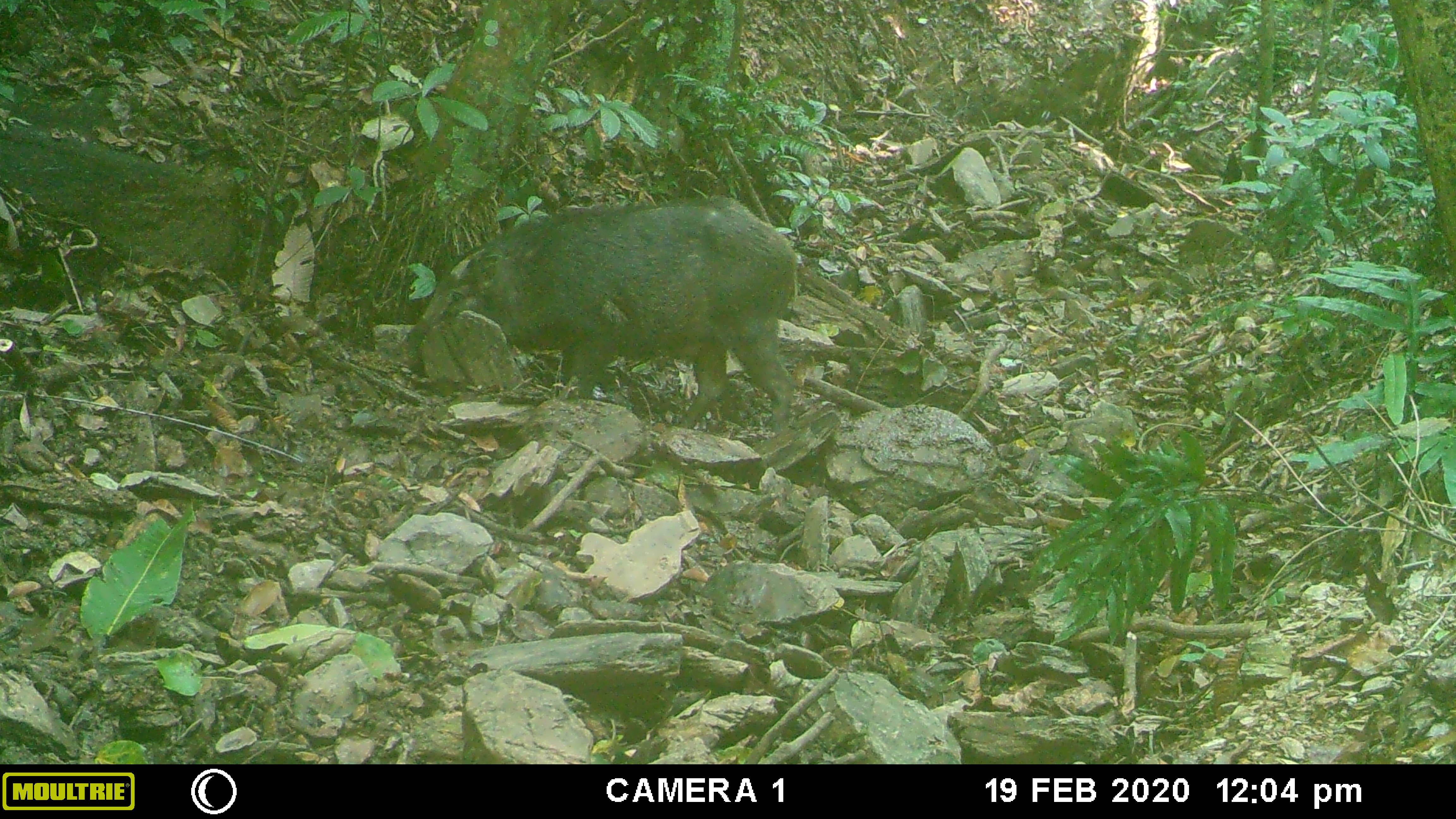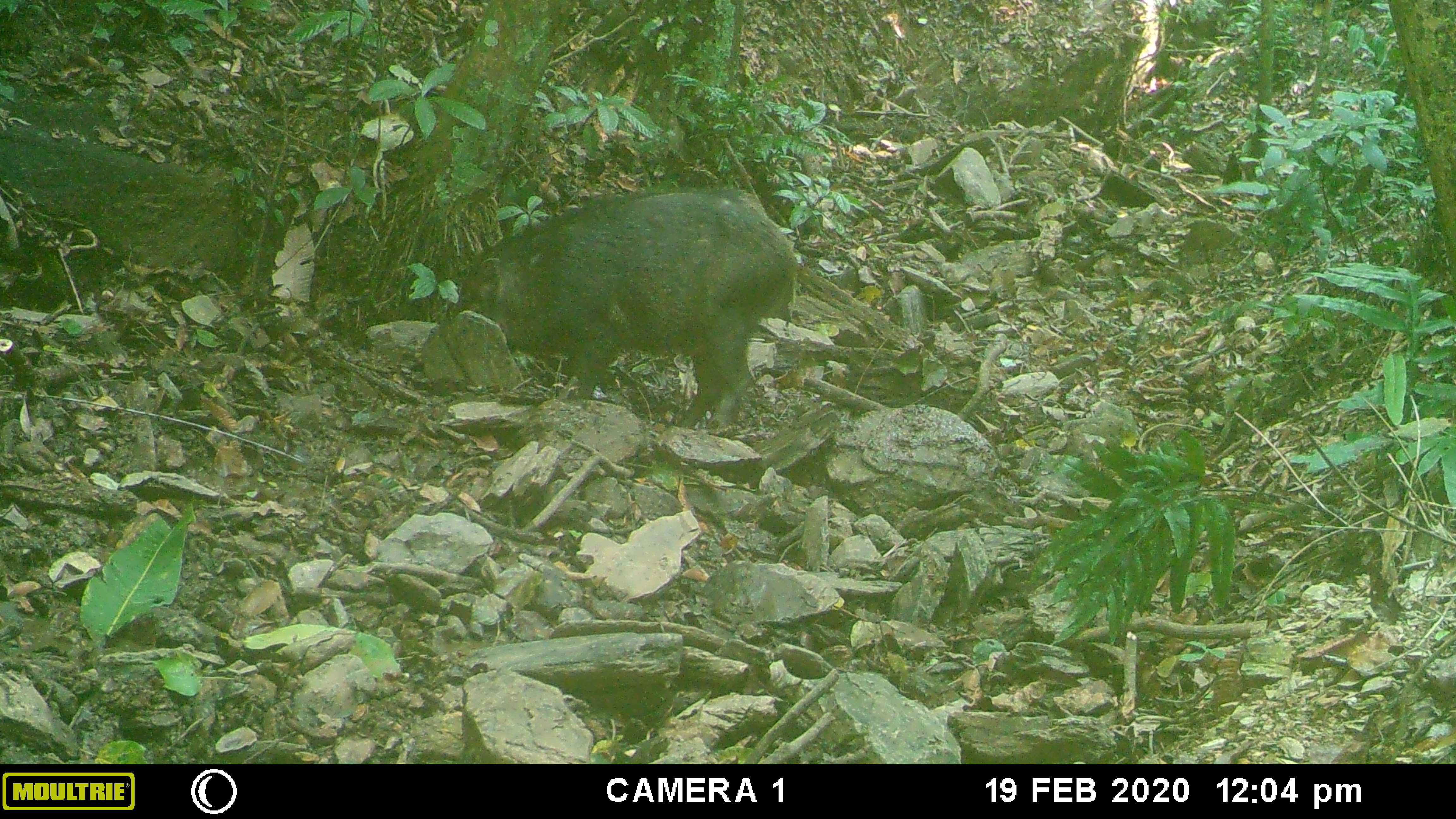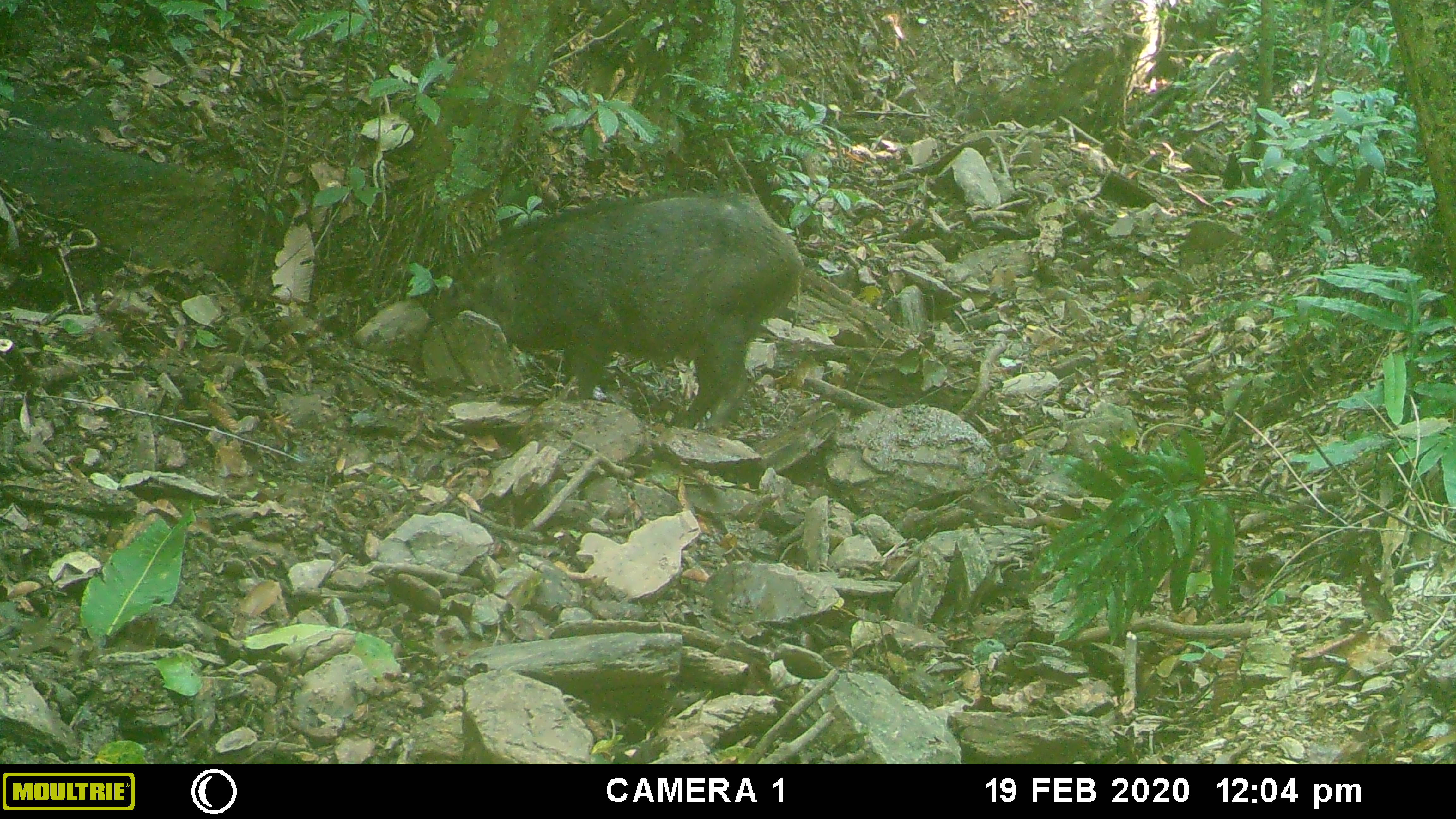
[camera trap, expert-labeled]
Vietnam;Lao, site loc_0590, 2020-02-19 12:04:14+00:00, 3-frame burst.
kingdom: Animalia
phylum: Chordata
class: Mammalia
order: Artiodactyla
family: Suidae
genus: Sus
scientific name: Sus scrofa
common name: eurasian wild pig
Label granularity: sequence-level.